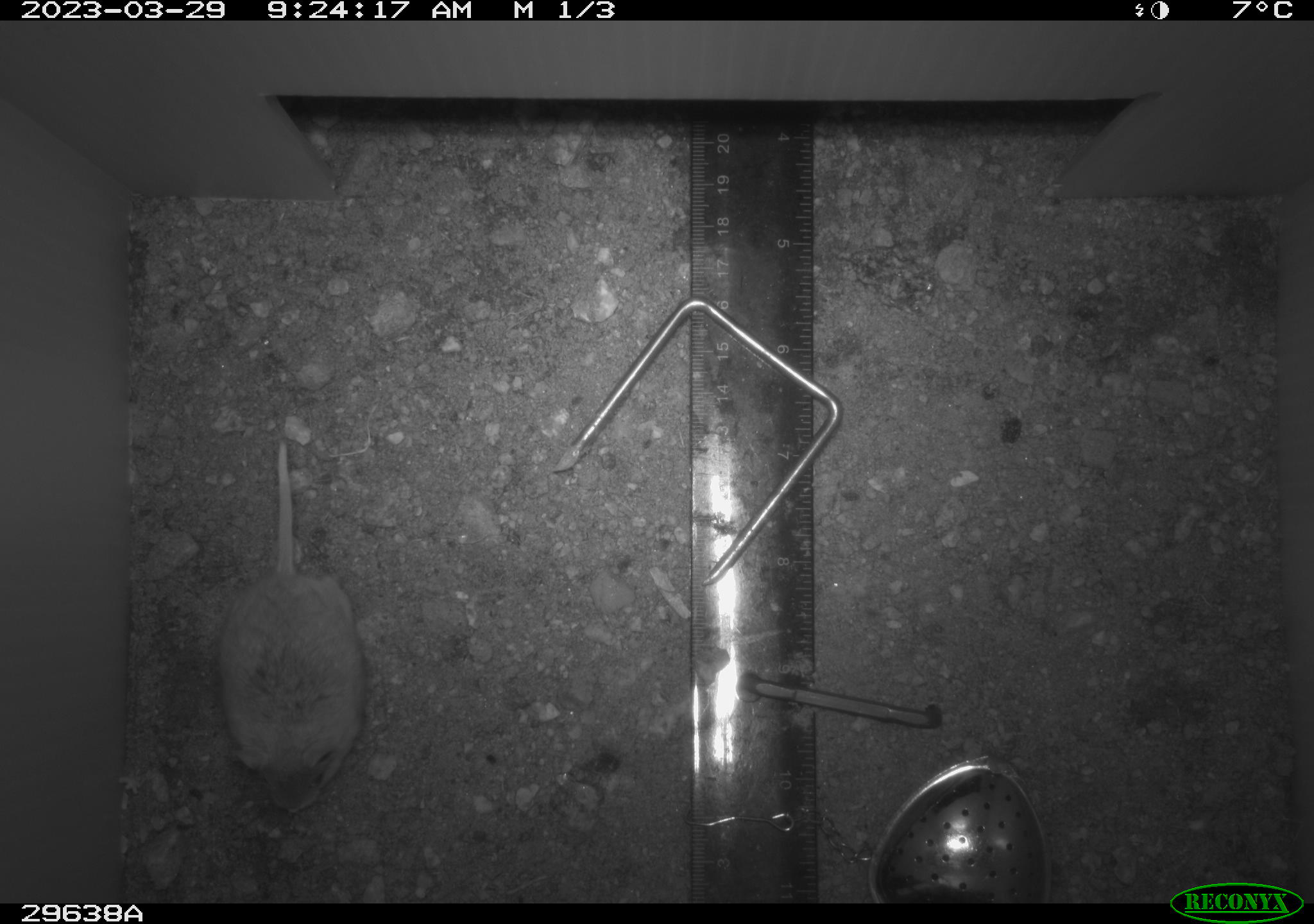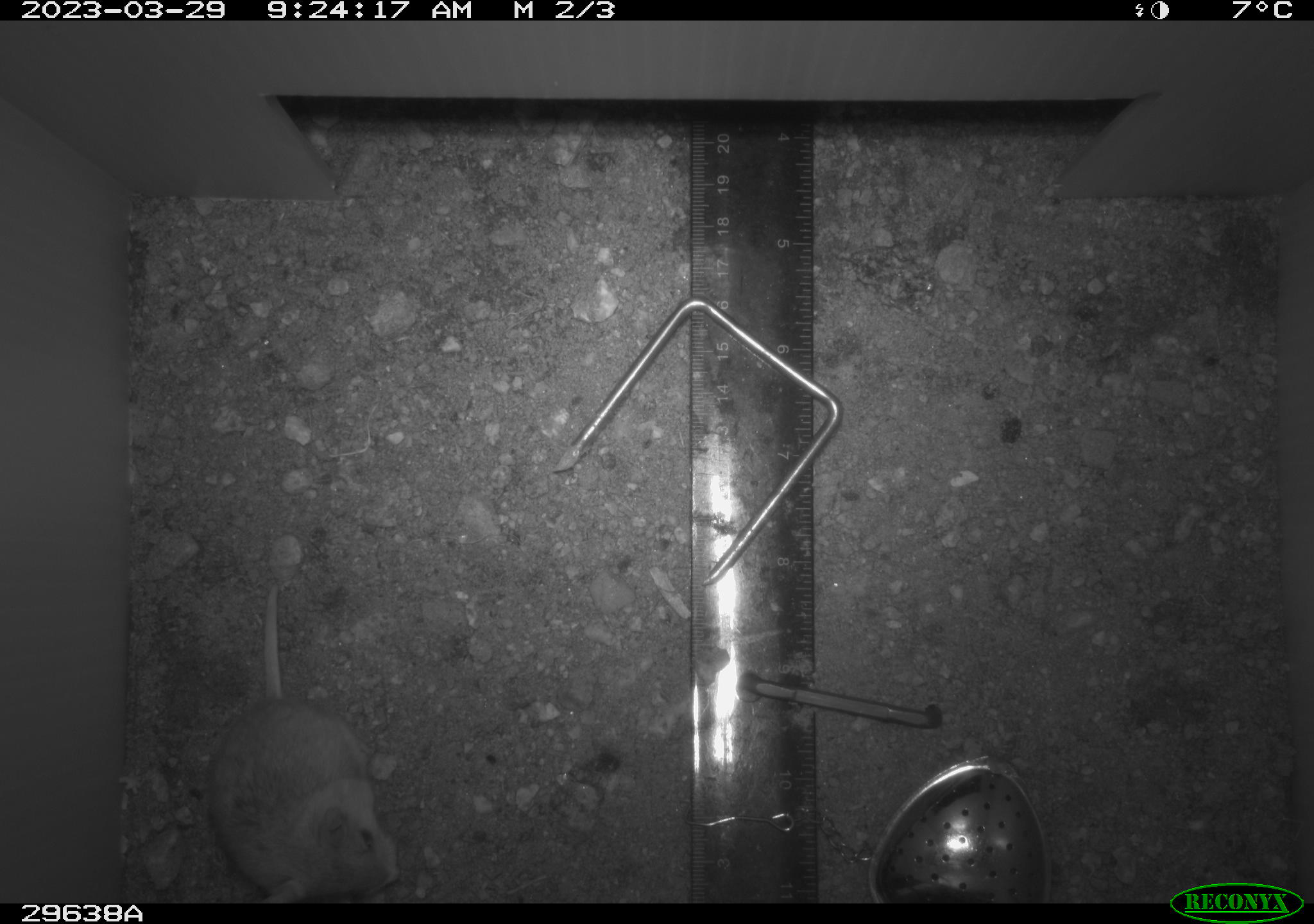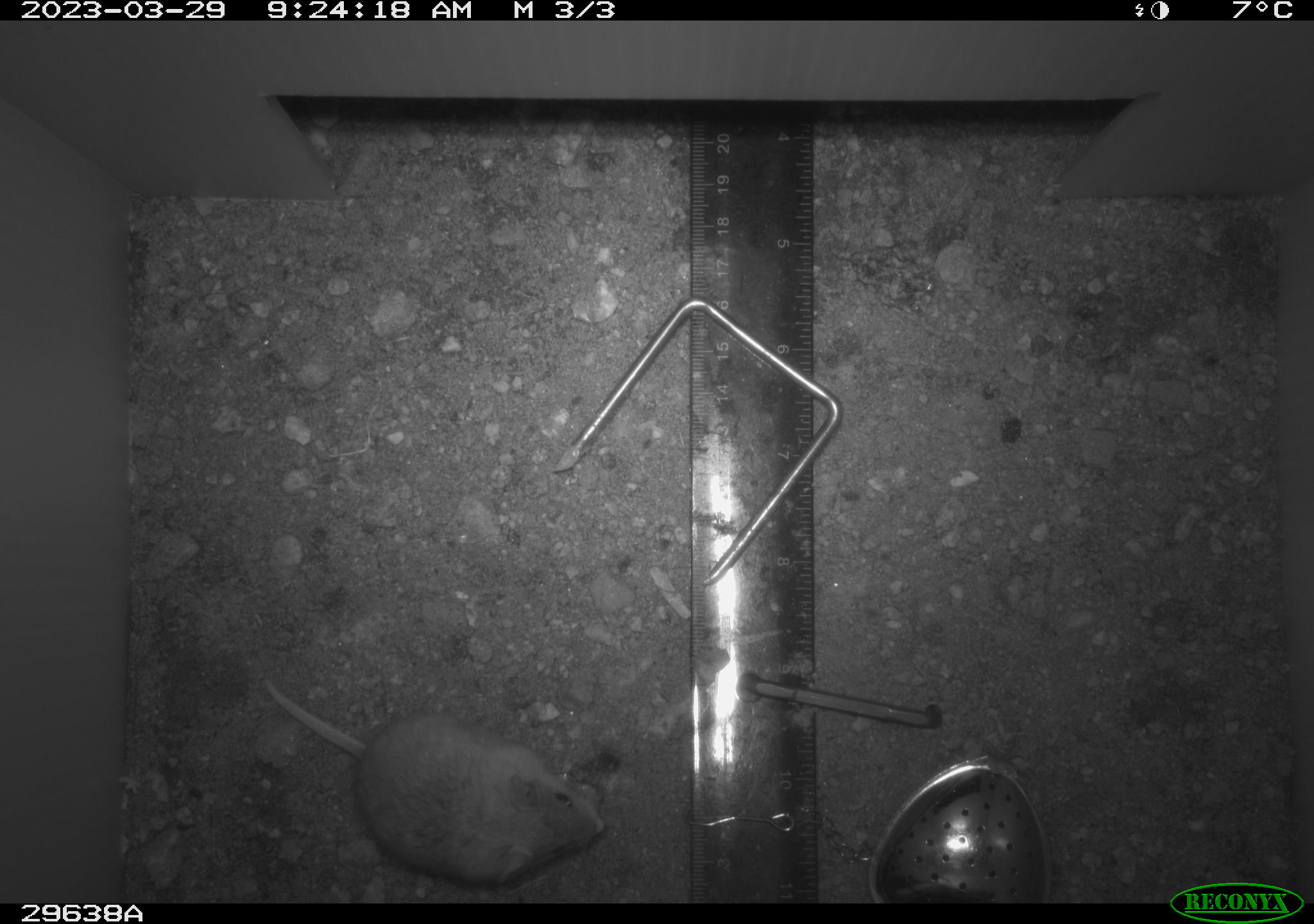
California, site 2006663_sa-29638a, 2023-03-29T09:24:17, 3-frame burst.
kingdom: Animalia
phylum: Chordata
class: Mammalia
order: Rodentia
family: Cricetidae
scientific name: Arvicolinae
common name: voles, lemmings, and muskrats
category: arvicolinae subfamily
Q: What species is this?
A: Arvicolinae subfamily (voles, lemmings, and muskrats) (Arvicolinae).